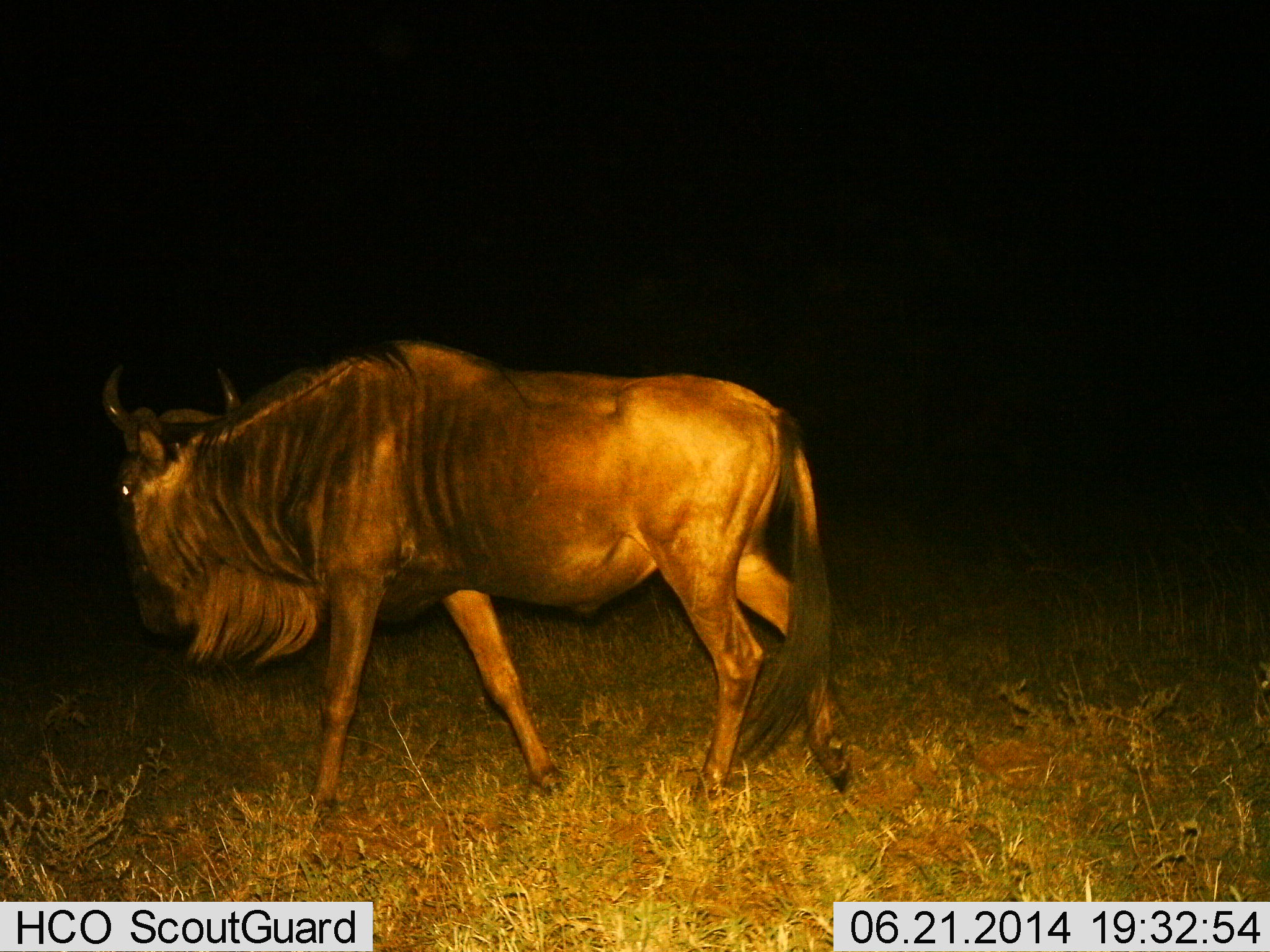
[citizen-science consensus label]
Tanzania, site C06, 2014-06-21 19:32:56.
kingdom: Animalia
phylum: Chordata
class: Mammalia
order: Artiodactyla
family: Bovidae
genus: Connochaetes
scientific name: Connochaetes taurinus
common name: blue wildebeest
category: wildebeest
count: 1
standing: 20%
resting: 0%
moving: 80%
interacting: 0%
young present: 0%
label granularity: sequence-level